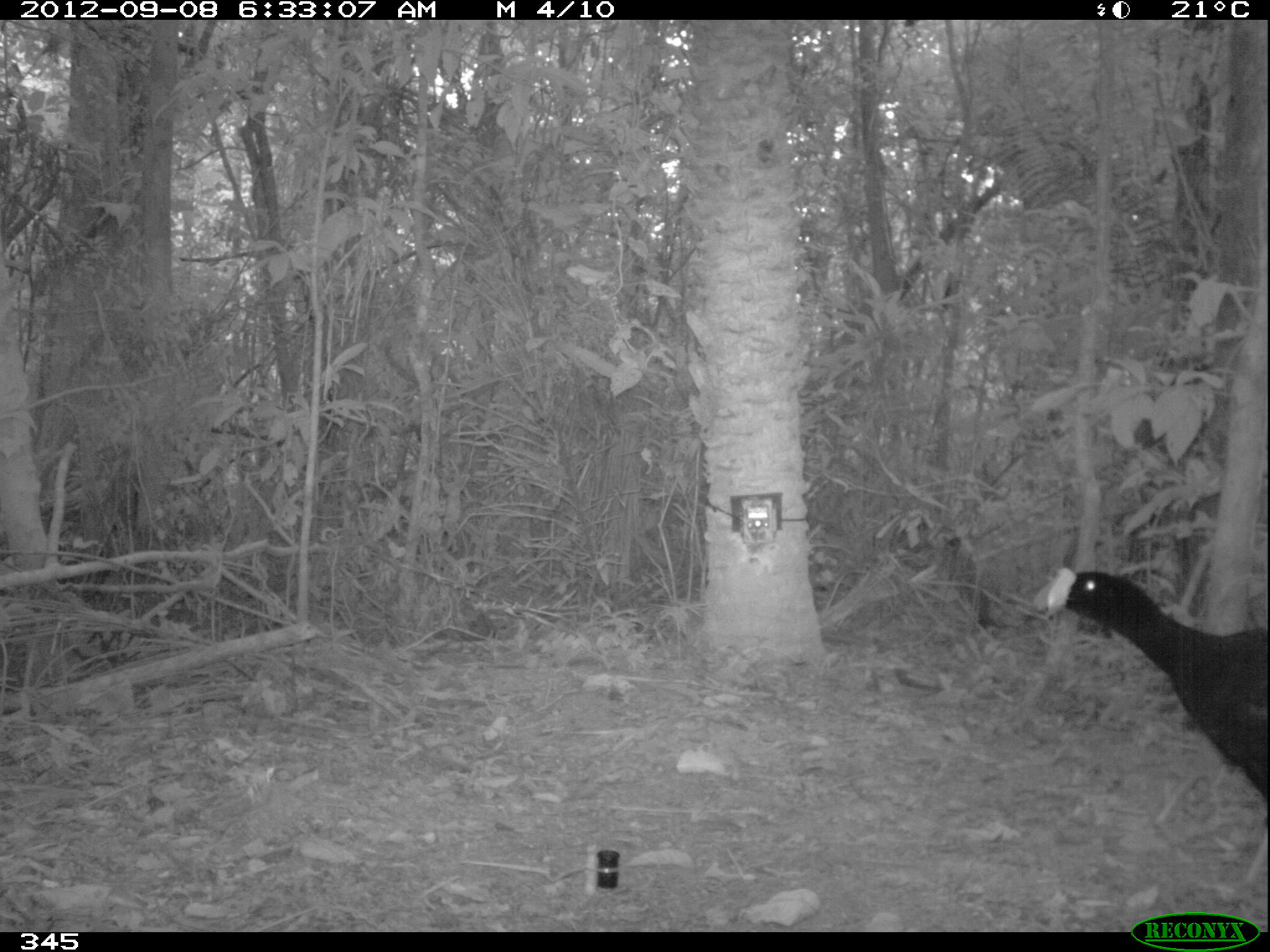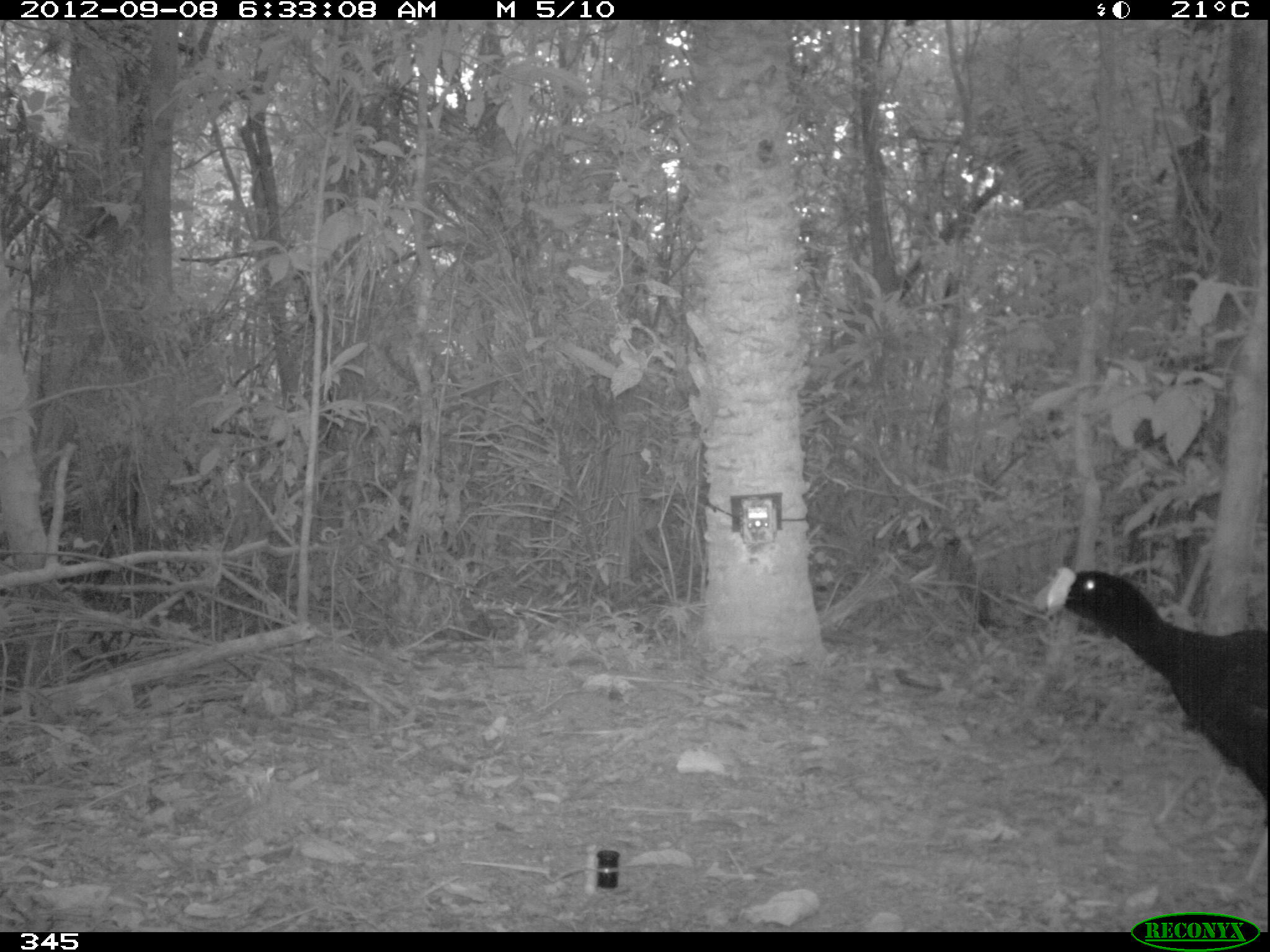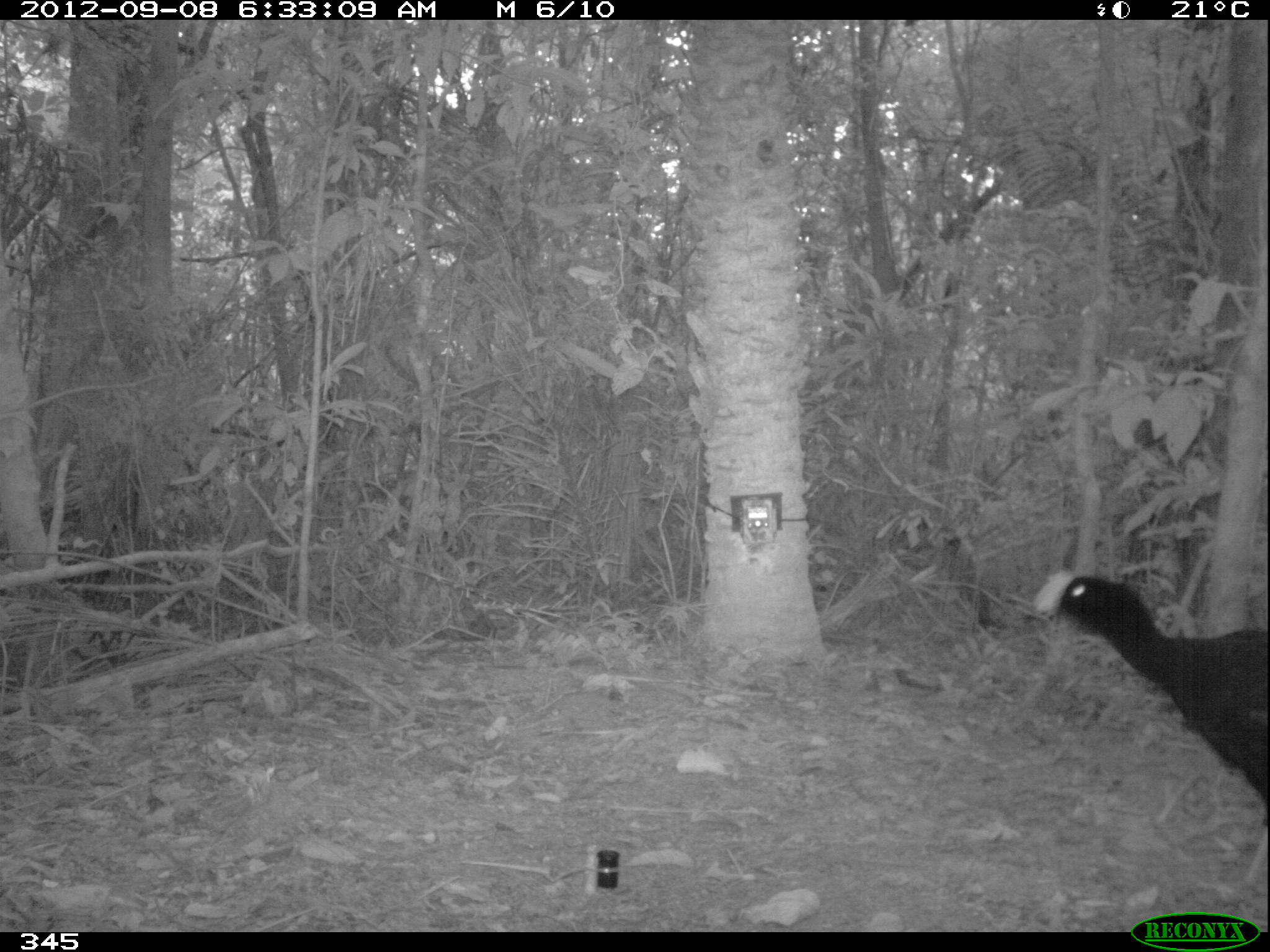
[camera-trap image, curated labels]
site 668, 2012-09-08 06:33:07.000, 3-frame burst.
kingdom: Animalia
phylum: Chordata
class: Aves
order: Galliformes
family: Cracidae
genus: Mitu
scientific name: Mitu tuberosum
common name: razor-billed curassow